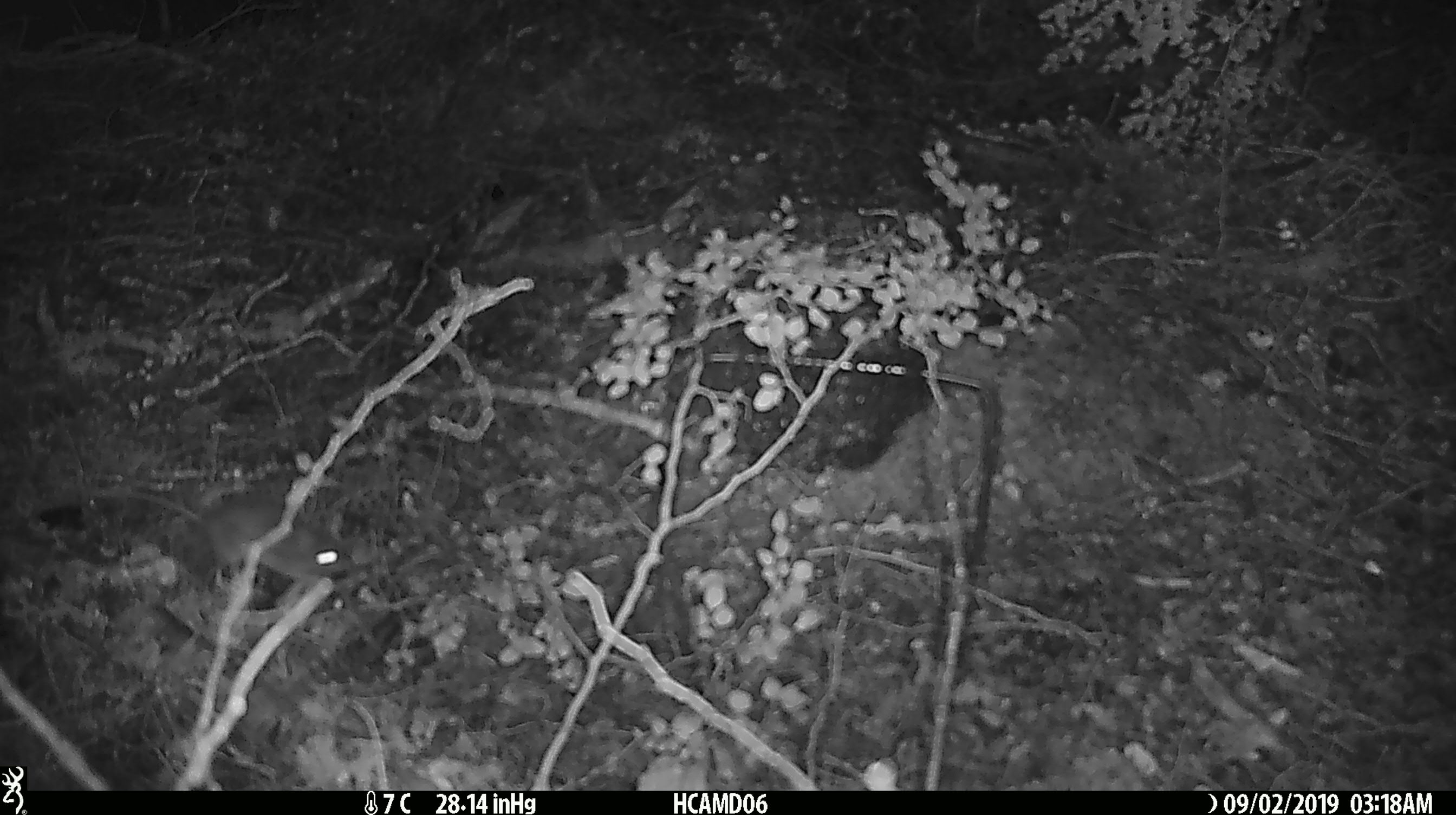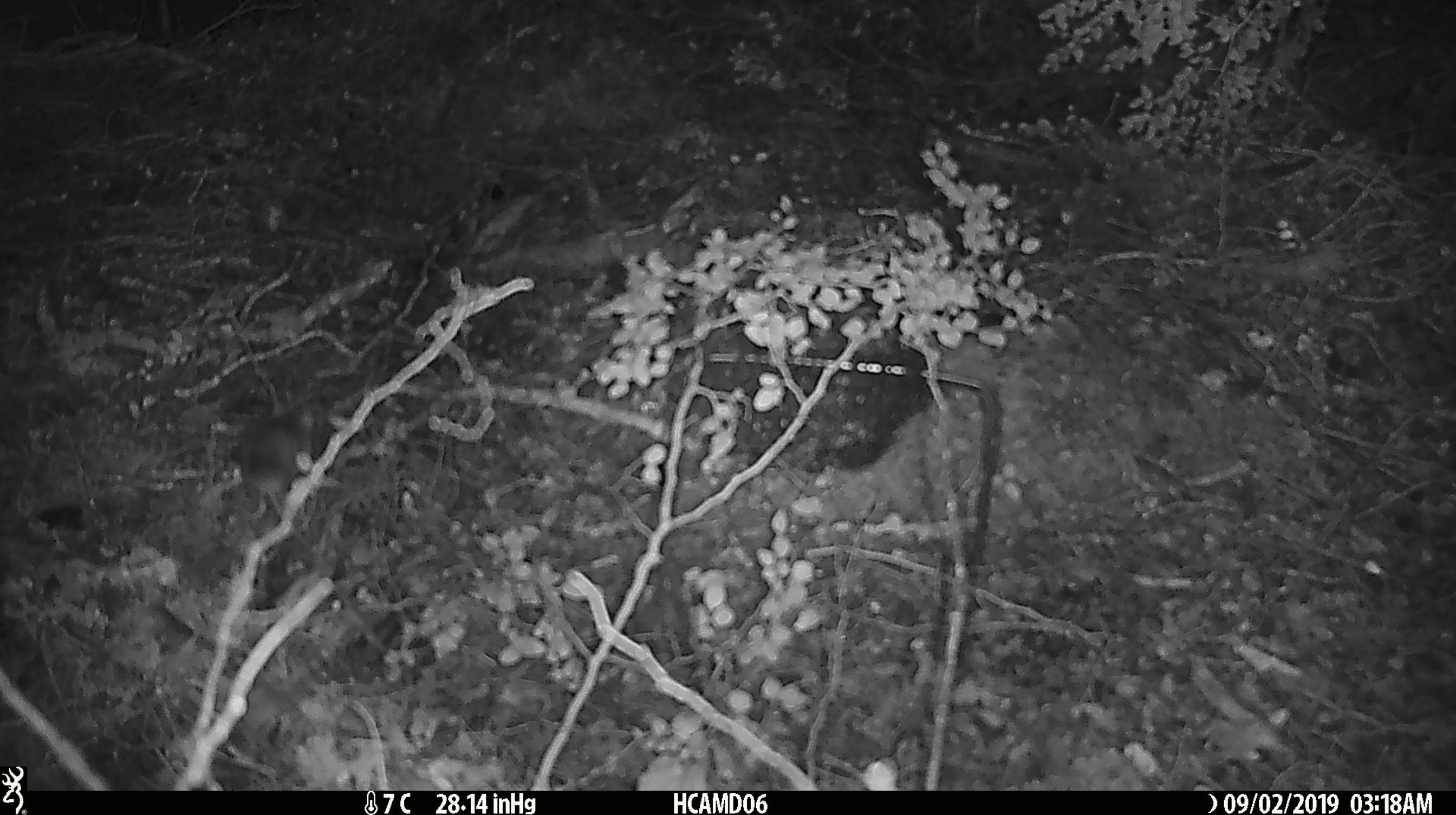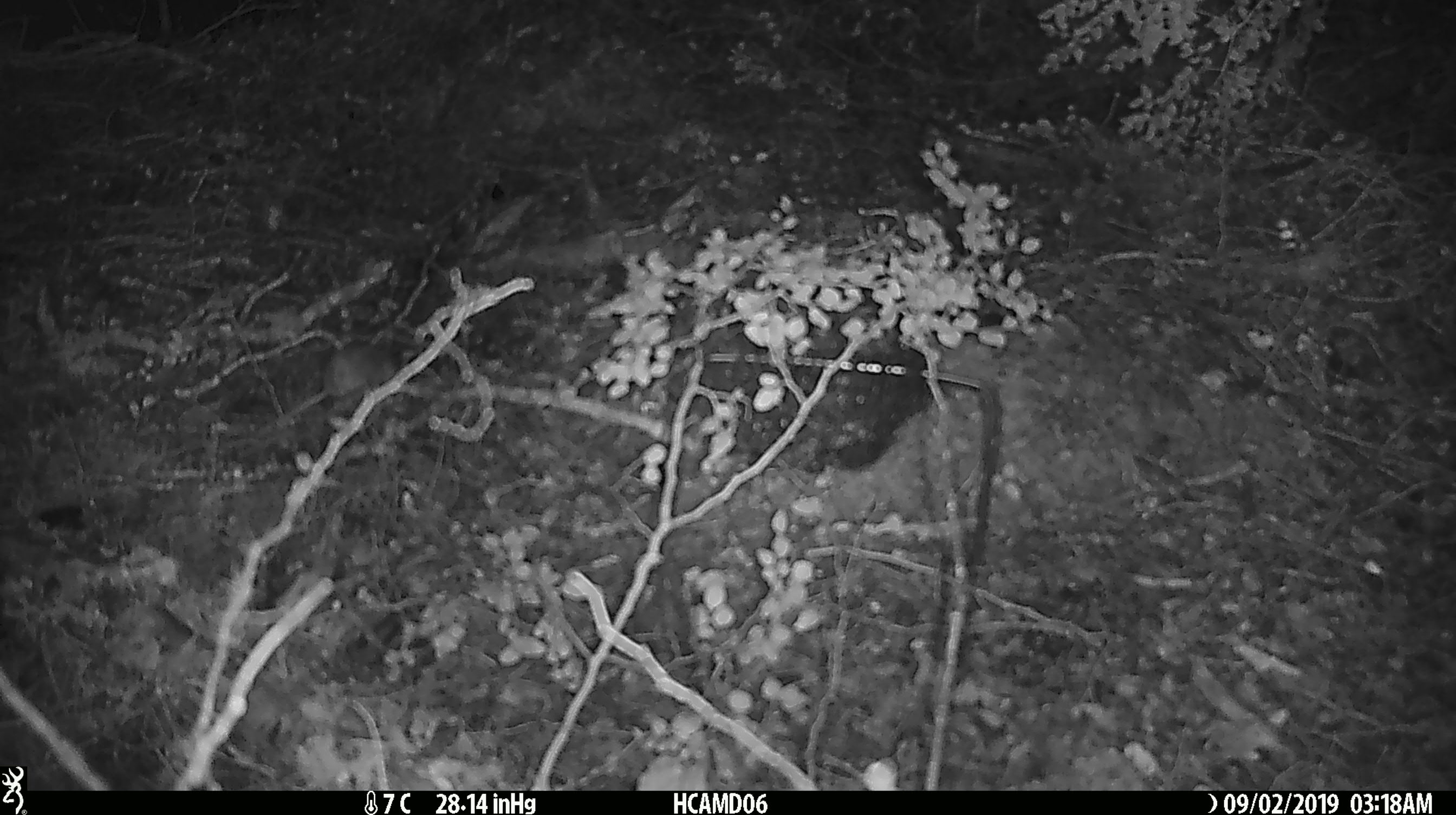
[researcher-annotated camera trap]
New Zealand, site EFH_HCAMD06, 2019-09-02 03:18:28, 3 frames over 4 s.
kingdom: Animalia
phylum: Chordata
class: Mammalia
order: Rodentia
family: Muridae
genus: Mus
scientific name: Mus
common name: mouse